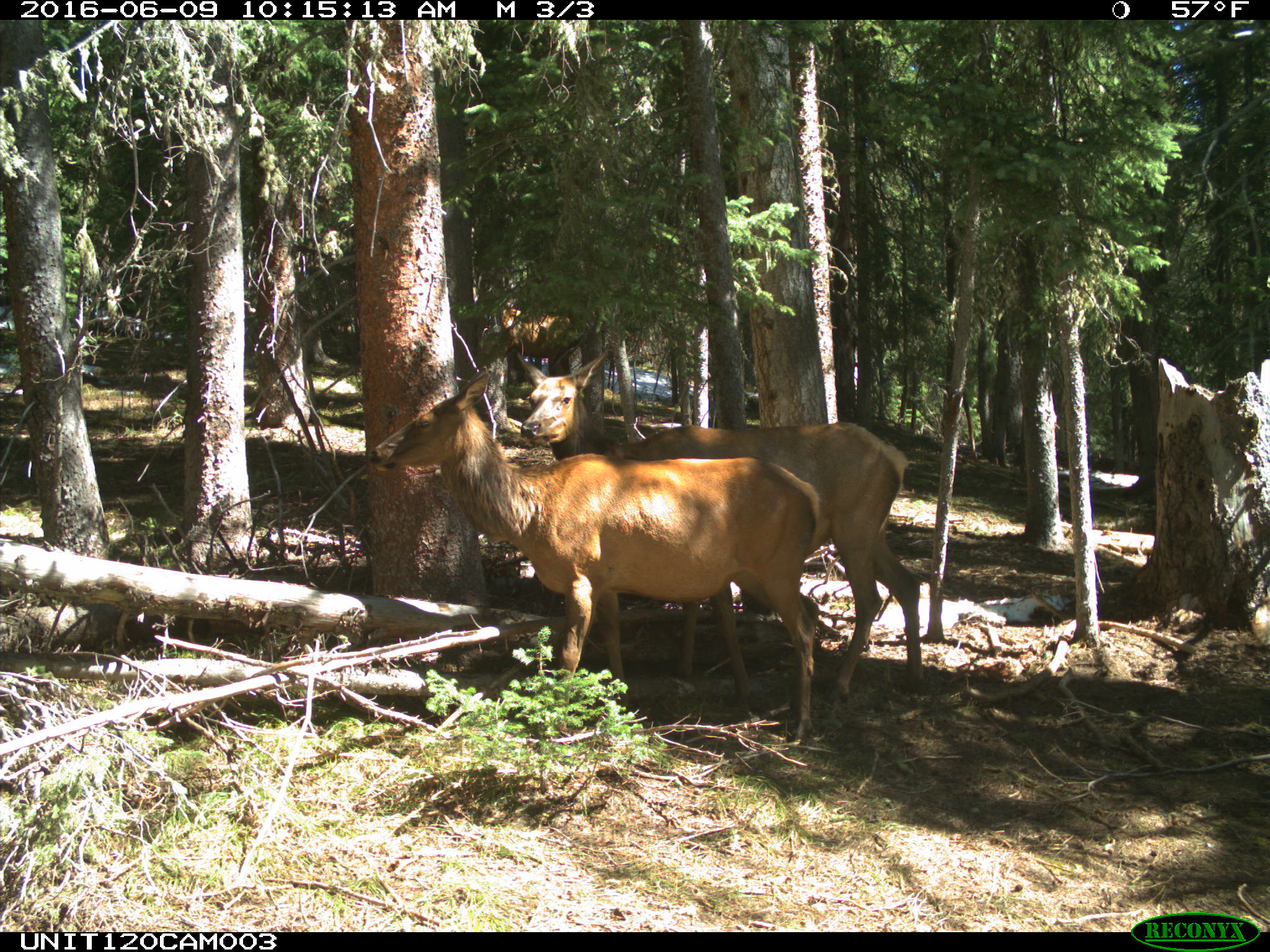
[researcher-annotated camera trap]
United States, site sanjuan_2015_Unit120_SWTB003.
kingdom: Animalia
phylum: Chordata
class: Mammalia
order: Artiodactyla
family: Cervidae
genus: Cervus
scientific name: Cervus elaphus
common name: red deer